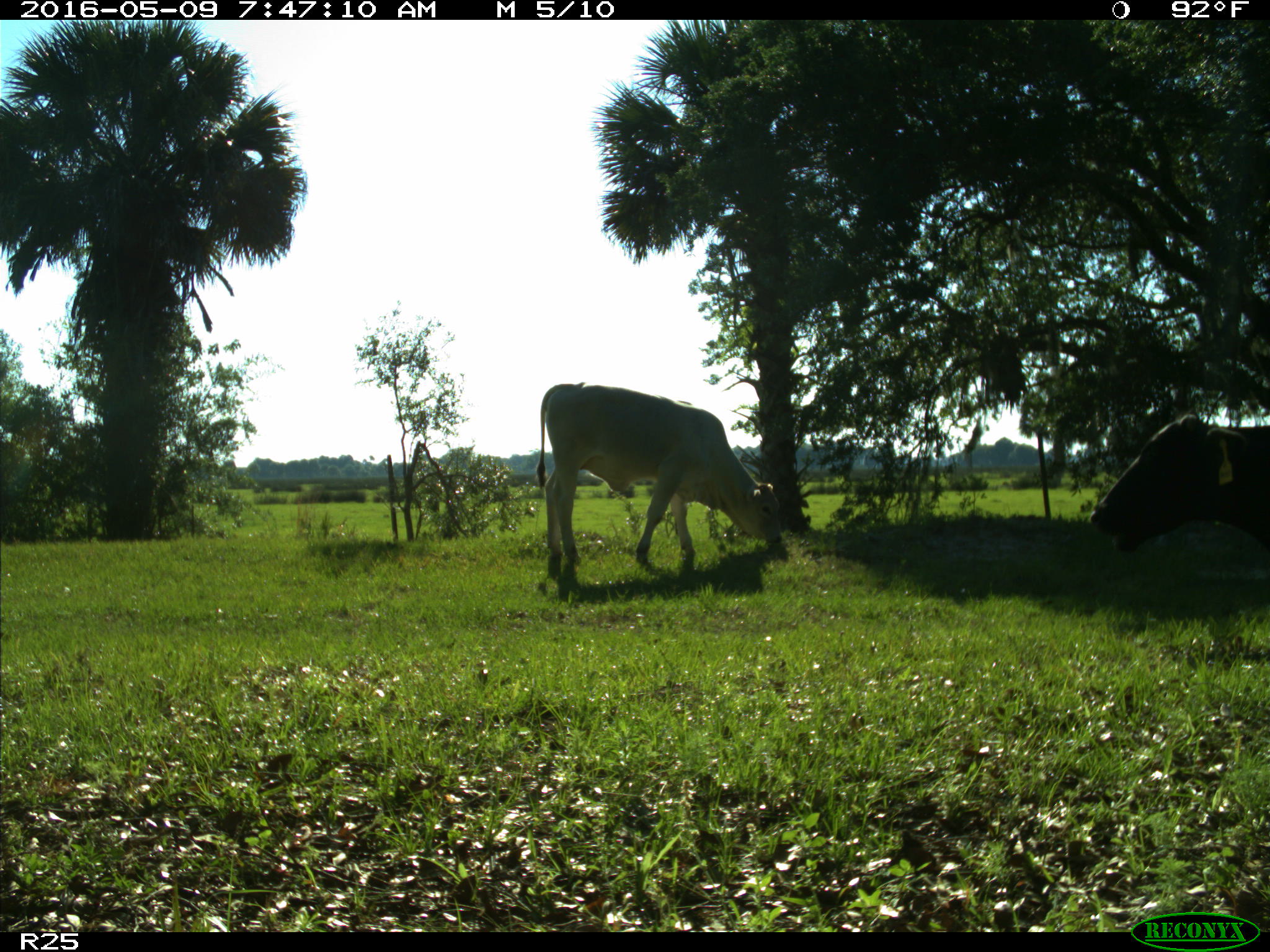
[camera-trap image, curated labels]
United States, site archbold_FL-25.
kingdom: Animalia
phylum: Chordata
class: Mammalia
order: Artiodactyla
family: Bovidae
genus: Bos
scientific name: Bos taurus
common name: domestic cow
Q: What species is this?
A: Bos taurus (domestic cow).